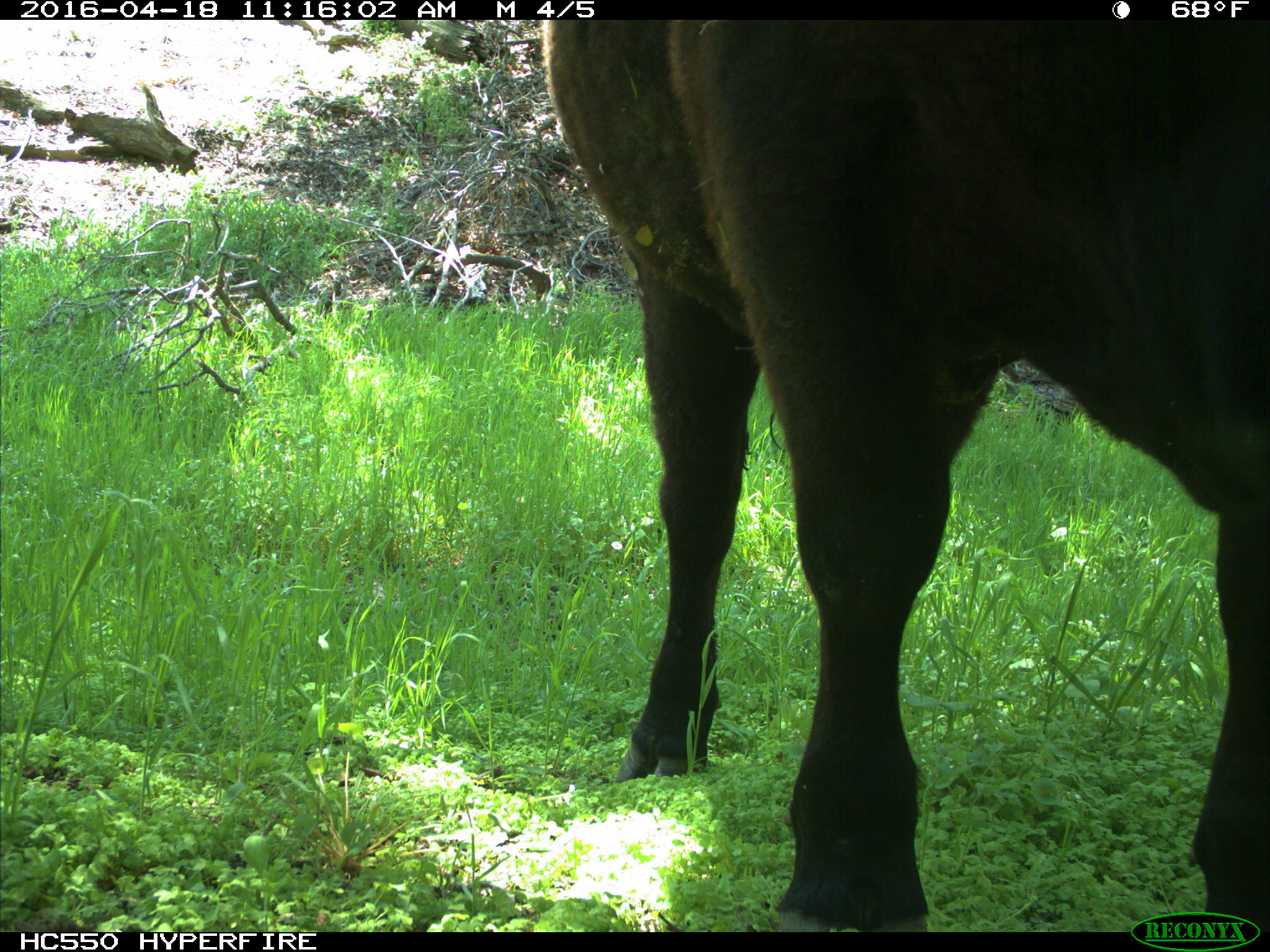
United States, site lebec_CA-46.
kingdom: Animalia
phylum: Chordata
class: Mammalia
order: Artiodactyla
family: Bovidae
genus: Bos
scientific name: Bos taurus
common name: domestic cow